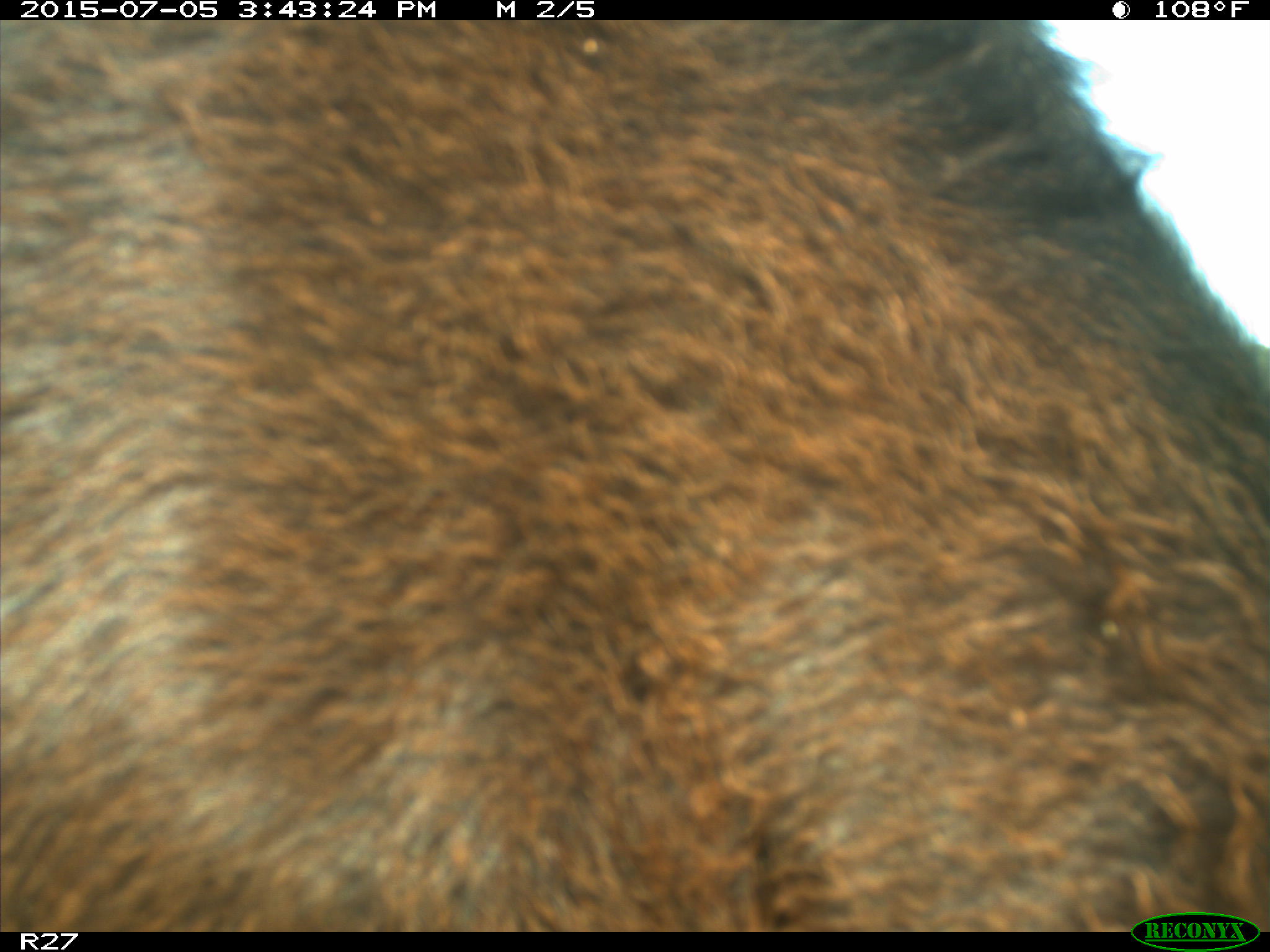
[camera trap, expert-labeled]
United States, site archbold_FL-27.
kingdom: Animalia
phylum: Chordata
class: Mammalia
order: Artiodactyla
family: Bovidae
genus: Bos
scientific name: Bos taurus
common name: domestic cow